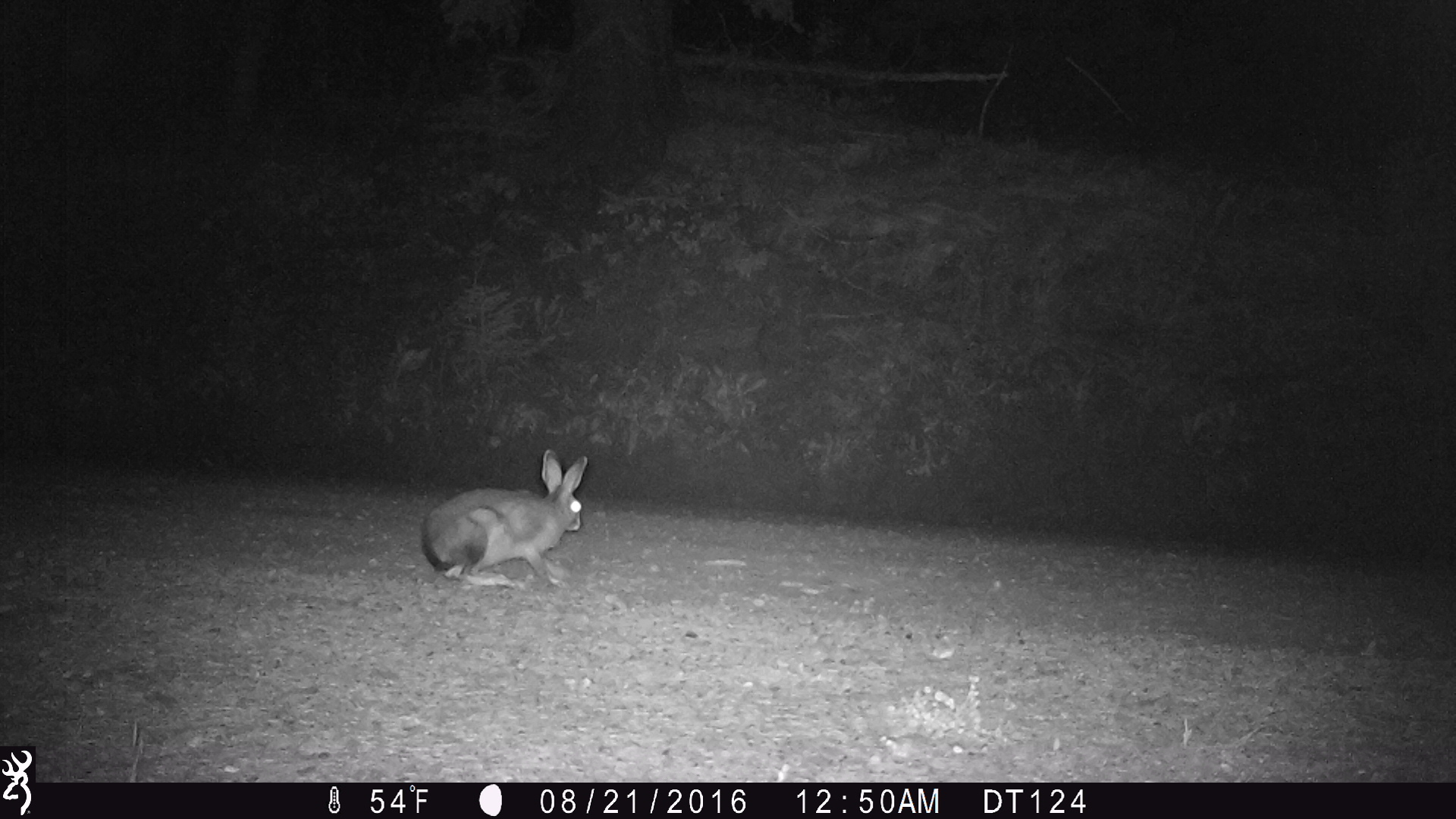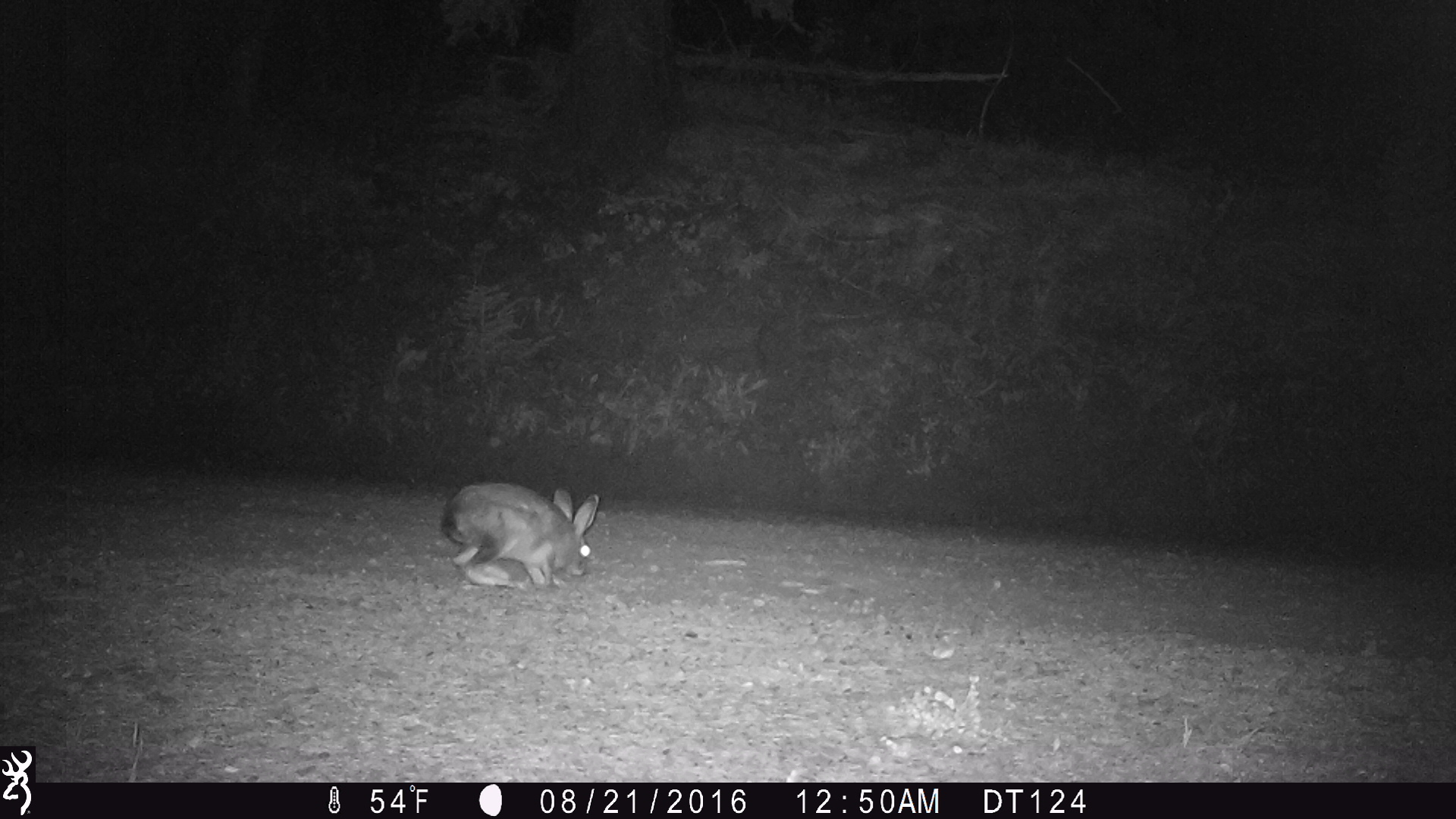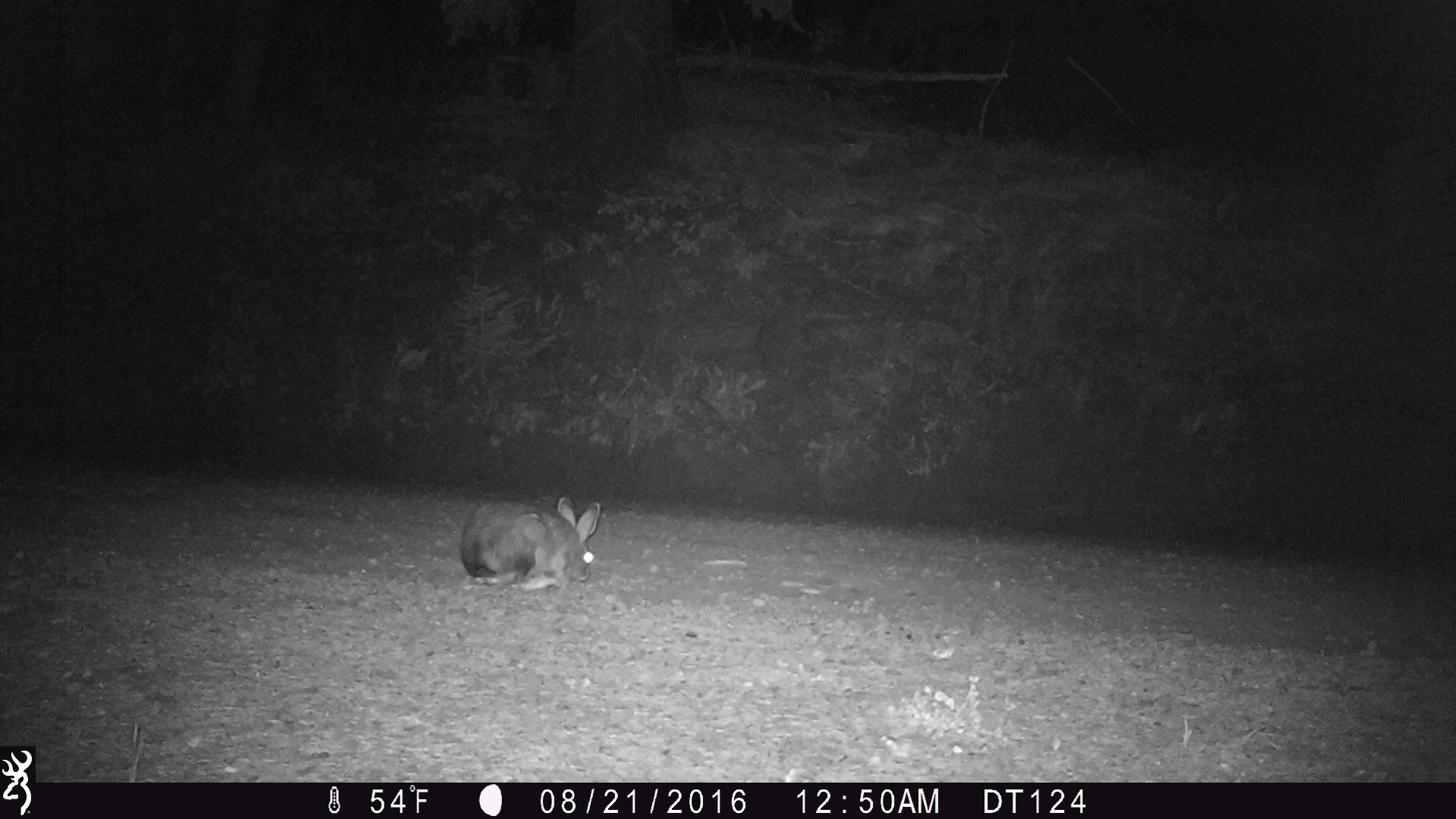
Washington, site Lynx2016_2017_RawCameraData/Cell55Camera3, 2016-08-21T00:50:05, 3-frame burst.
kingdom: Animalia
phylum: Chordata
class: Mammalia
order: Lagomorpha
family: Leporidae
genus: Lepus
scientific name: Lepus americanus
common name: snowshoe hare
Lepus americanus (snowshoe hare). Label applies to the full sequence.